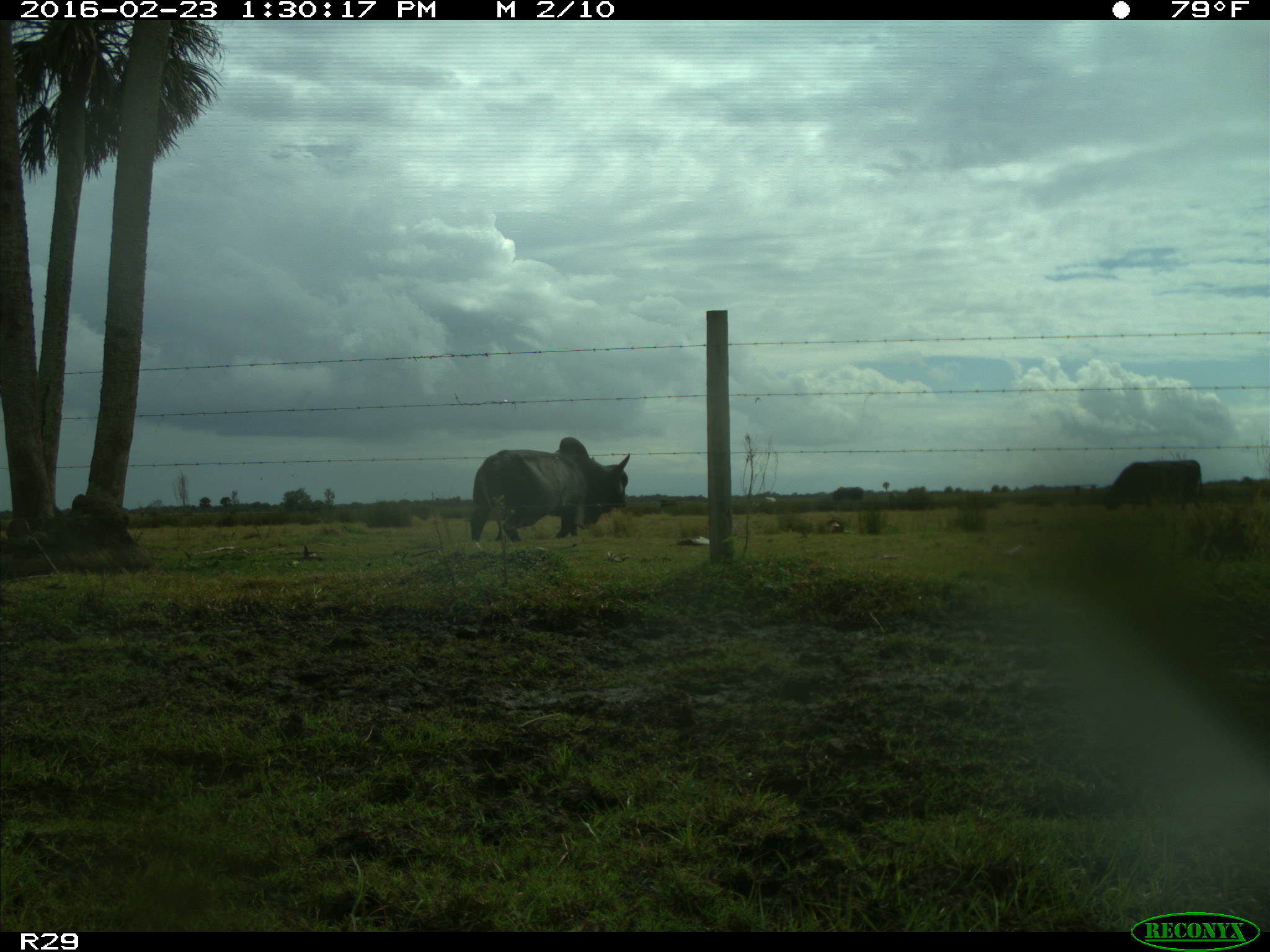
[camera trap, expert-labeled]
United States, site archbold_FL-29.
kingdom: Animalia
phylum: Chordata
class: Mammalia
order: Artiodactyla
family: Bovidae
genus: Bos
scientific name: Bos taurus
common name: domestic cow